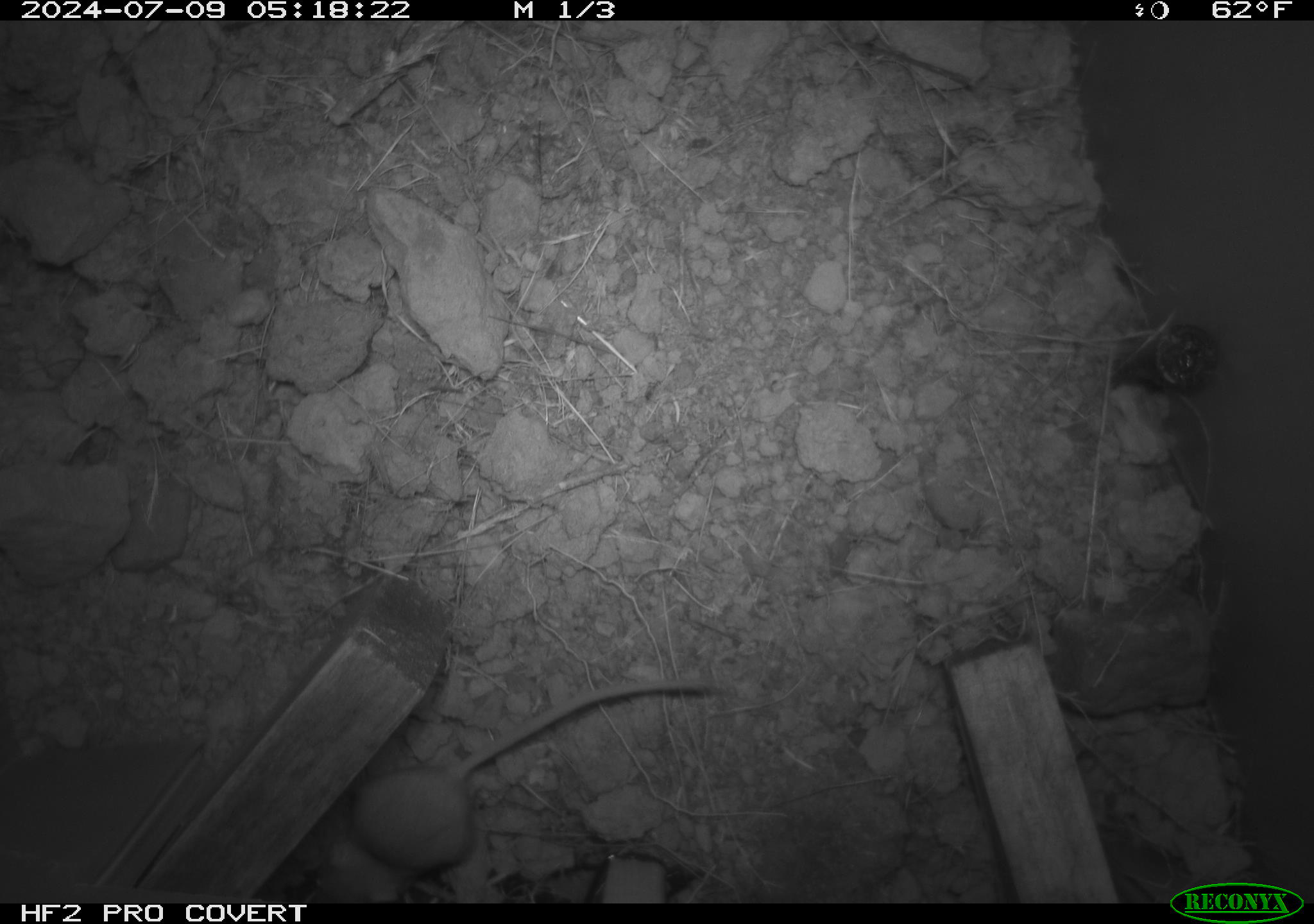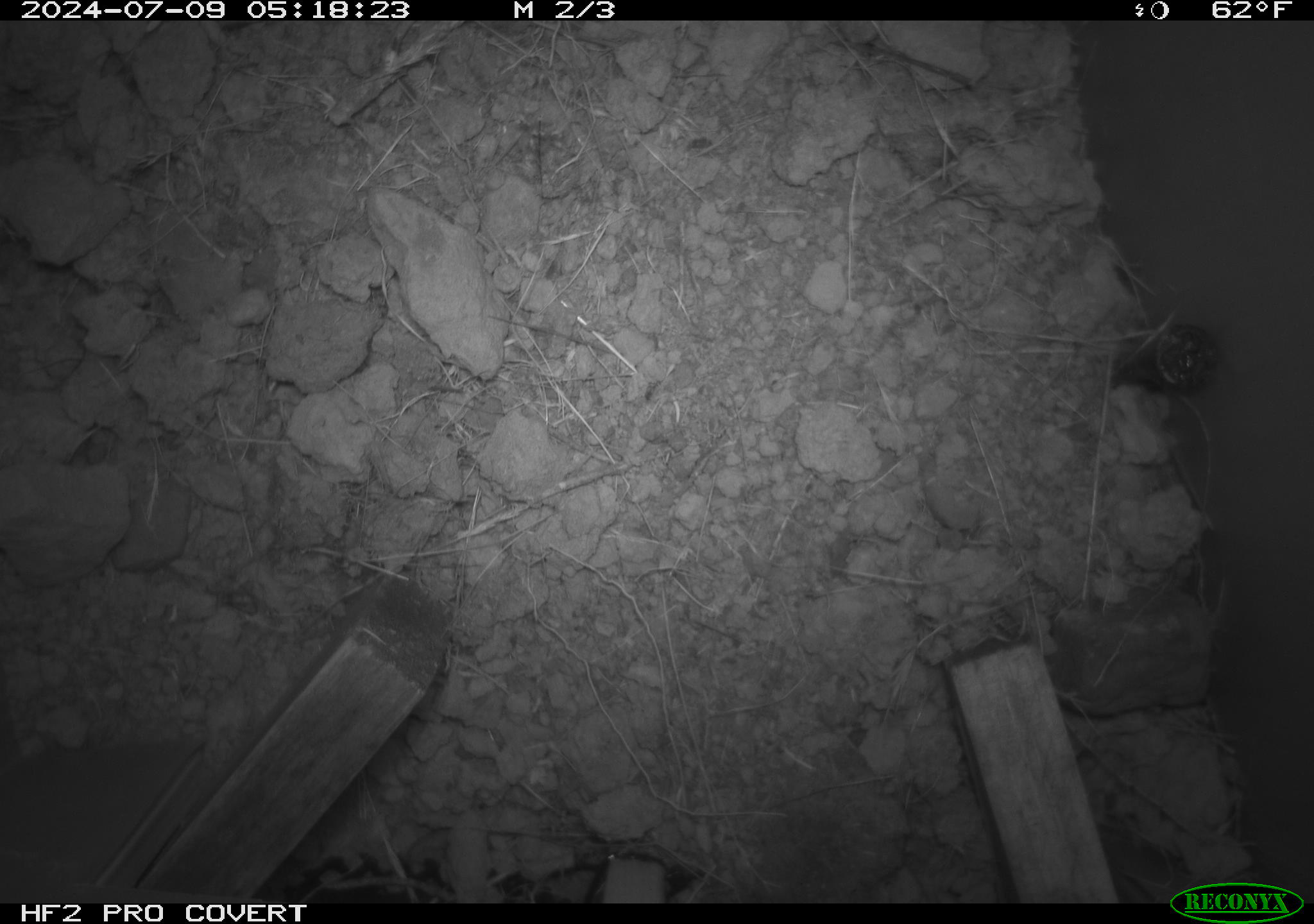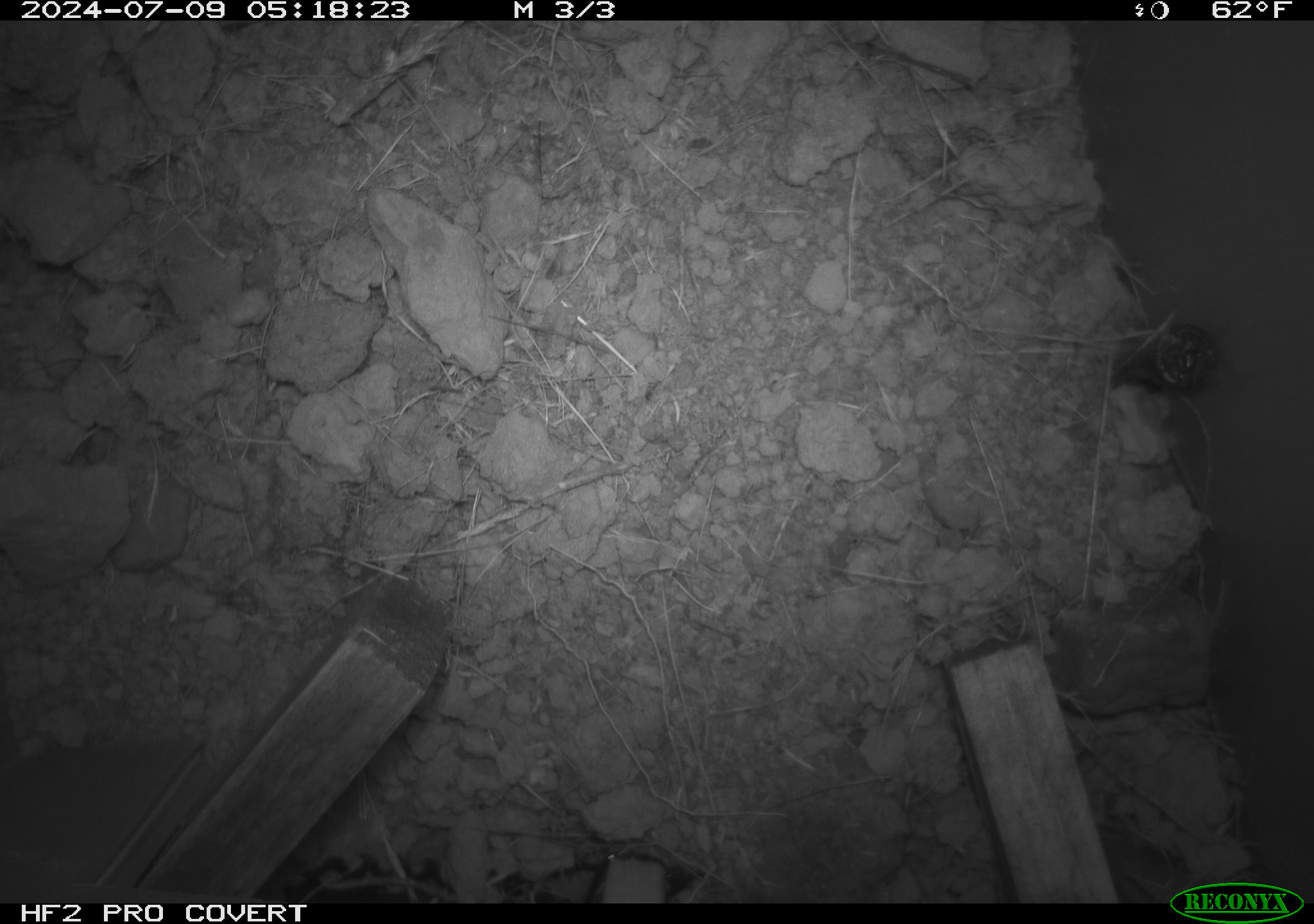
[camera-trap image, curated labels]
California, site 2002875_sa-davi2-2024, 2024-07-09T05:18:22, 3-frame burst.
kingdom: Animalia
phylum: Chordata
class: Mammalia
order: Rodentia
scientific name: Rodentia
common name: mouse species